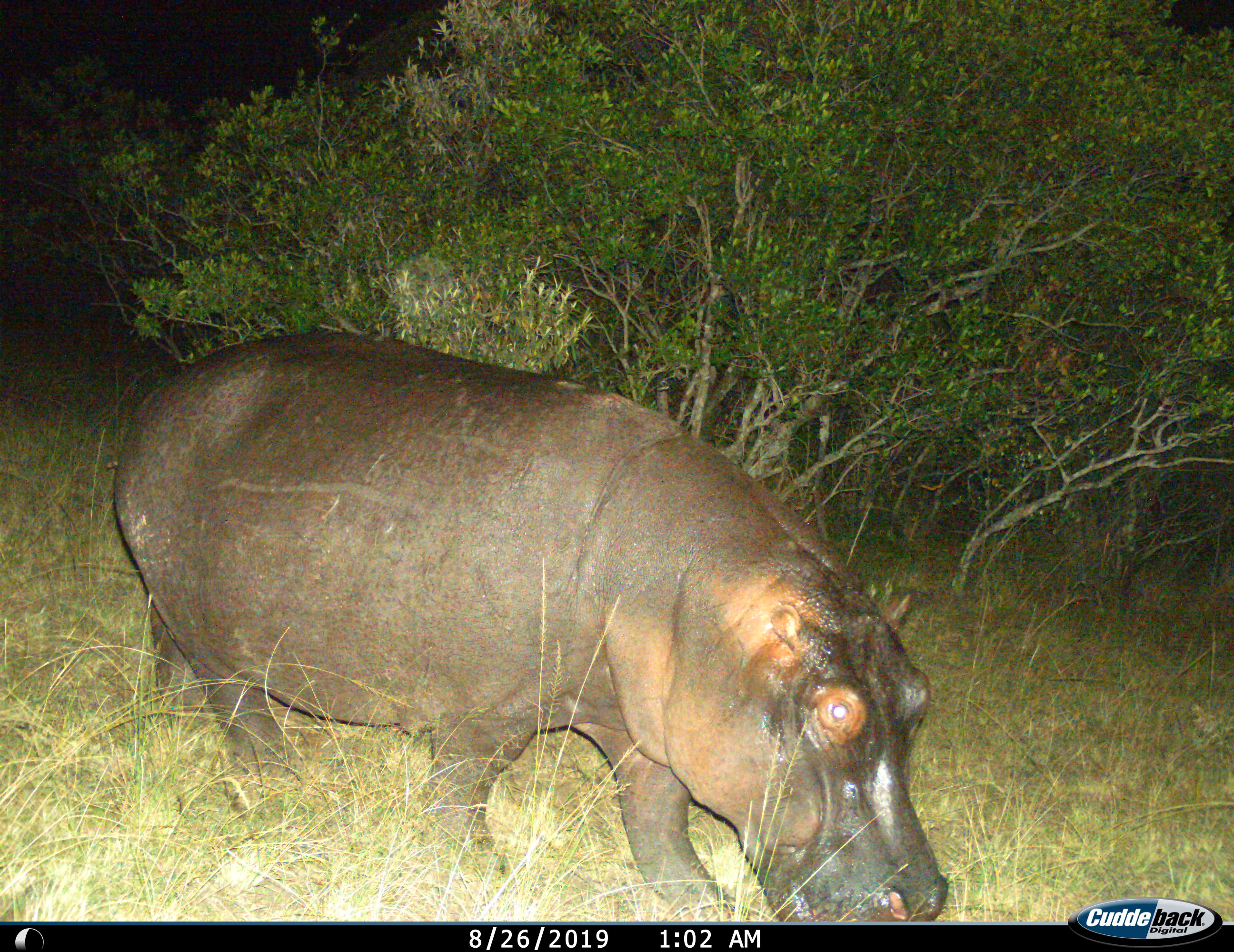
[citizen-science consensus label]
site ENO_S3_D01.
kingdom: Animalia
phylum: Chordata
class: Mammalia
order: Artiodactyla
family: Hippopotamidae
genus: Hippopotamus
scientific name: Hippopotamus amphibius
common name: hippopotamus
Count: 1.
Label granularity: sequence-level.